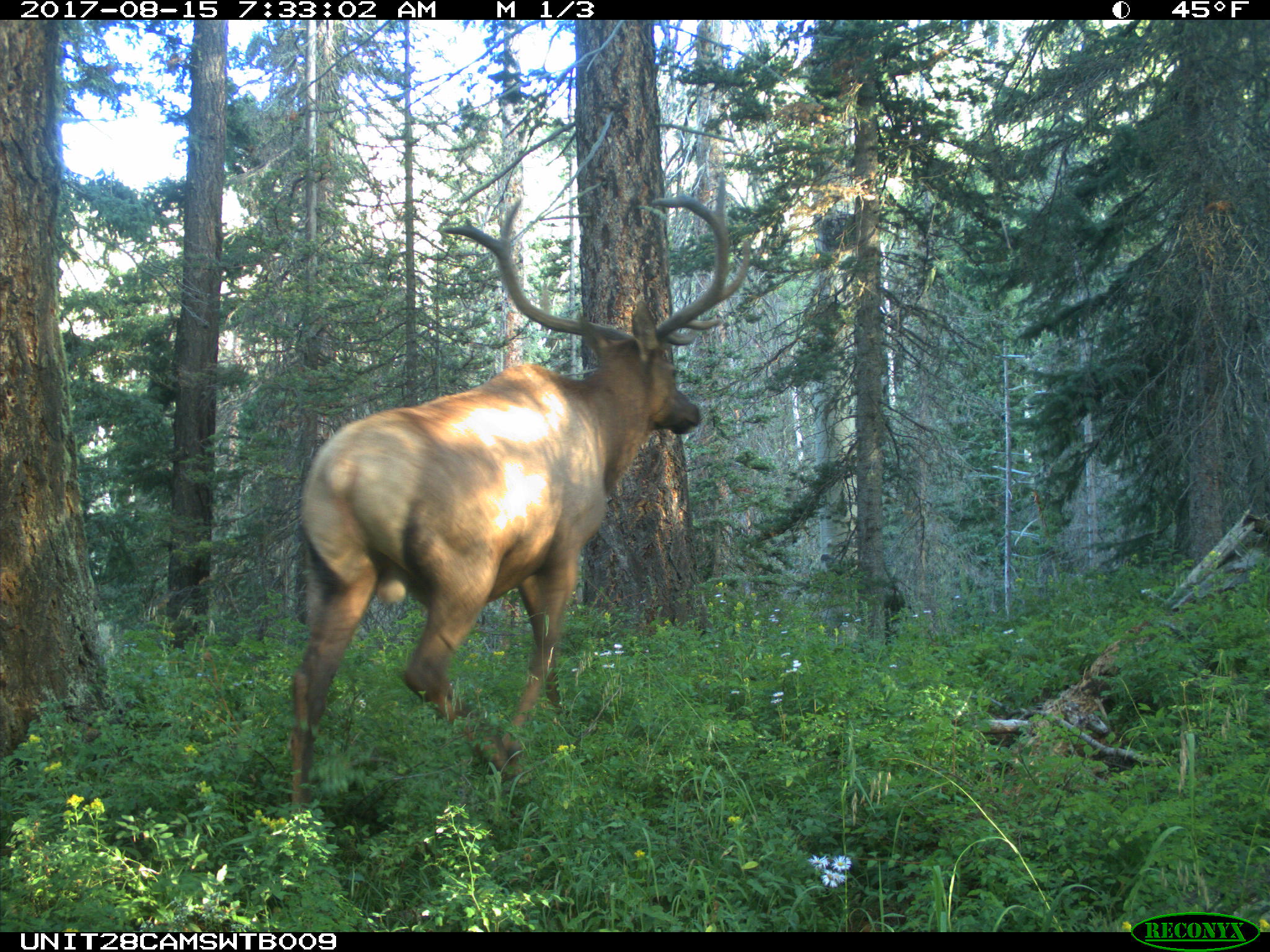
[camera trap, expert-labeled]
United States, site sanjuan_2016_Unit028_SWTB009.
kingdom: Animalia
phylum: Chordata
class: Mammalia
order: Artiodactyla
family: Cervidae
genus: Cervus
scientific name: Cervus elaphus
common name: red deer